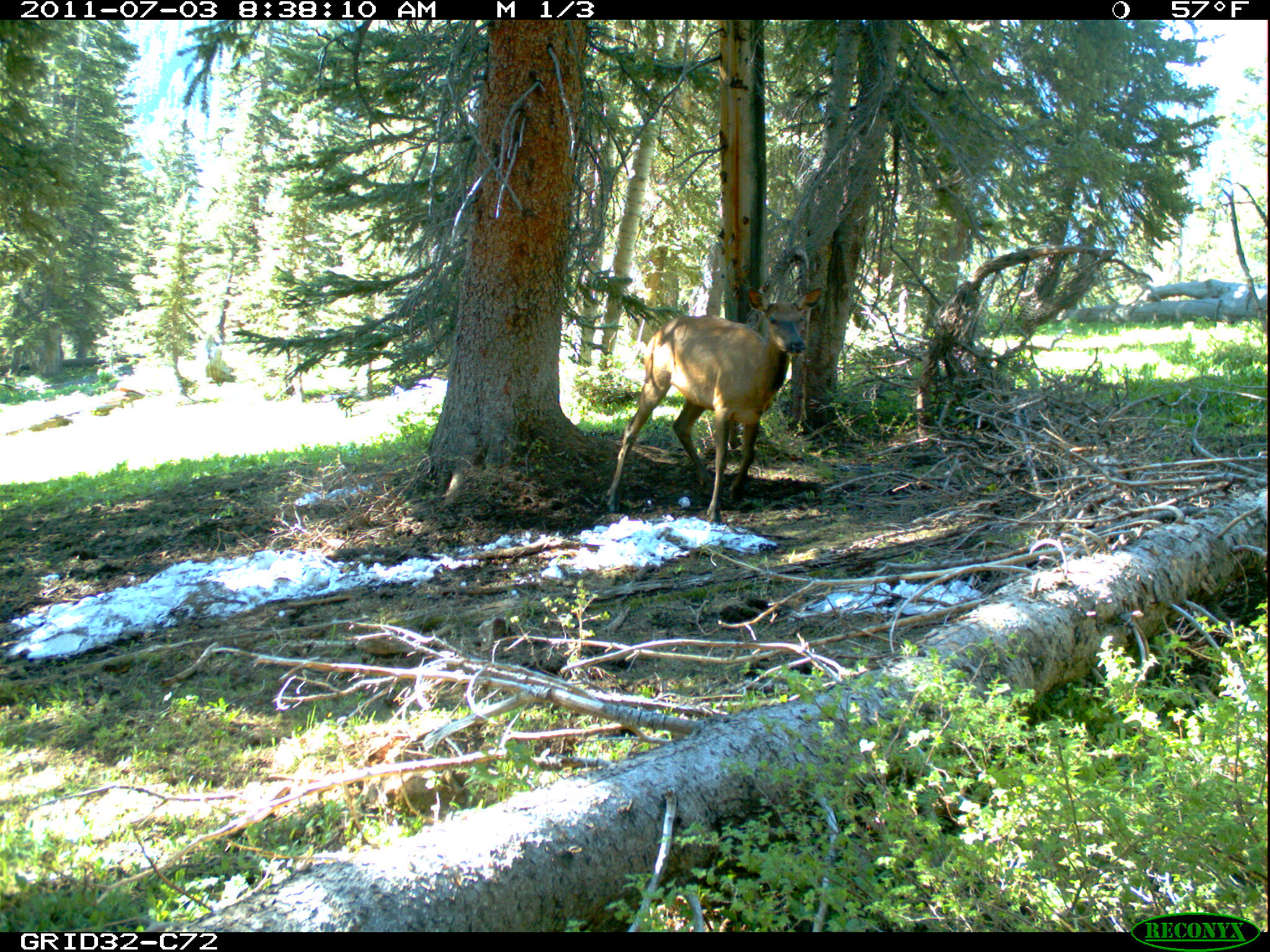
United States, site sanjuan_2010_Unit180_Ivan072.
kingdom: Animalia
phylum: Chordata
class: Mammalia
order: Artiodactyla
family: Cervidae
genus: Cervus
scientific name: Cervus elaphus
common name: red deer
Cervus elaphus (red deer).